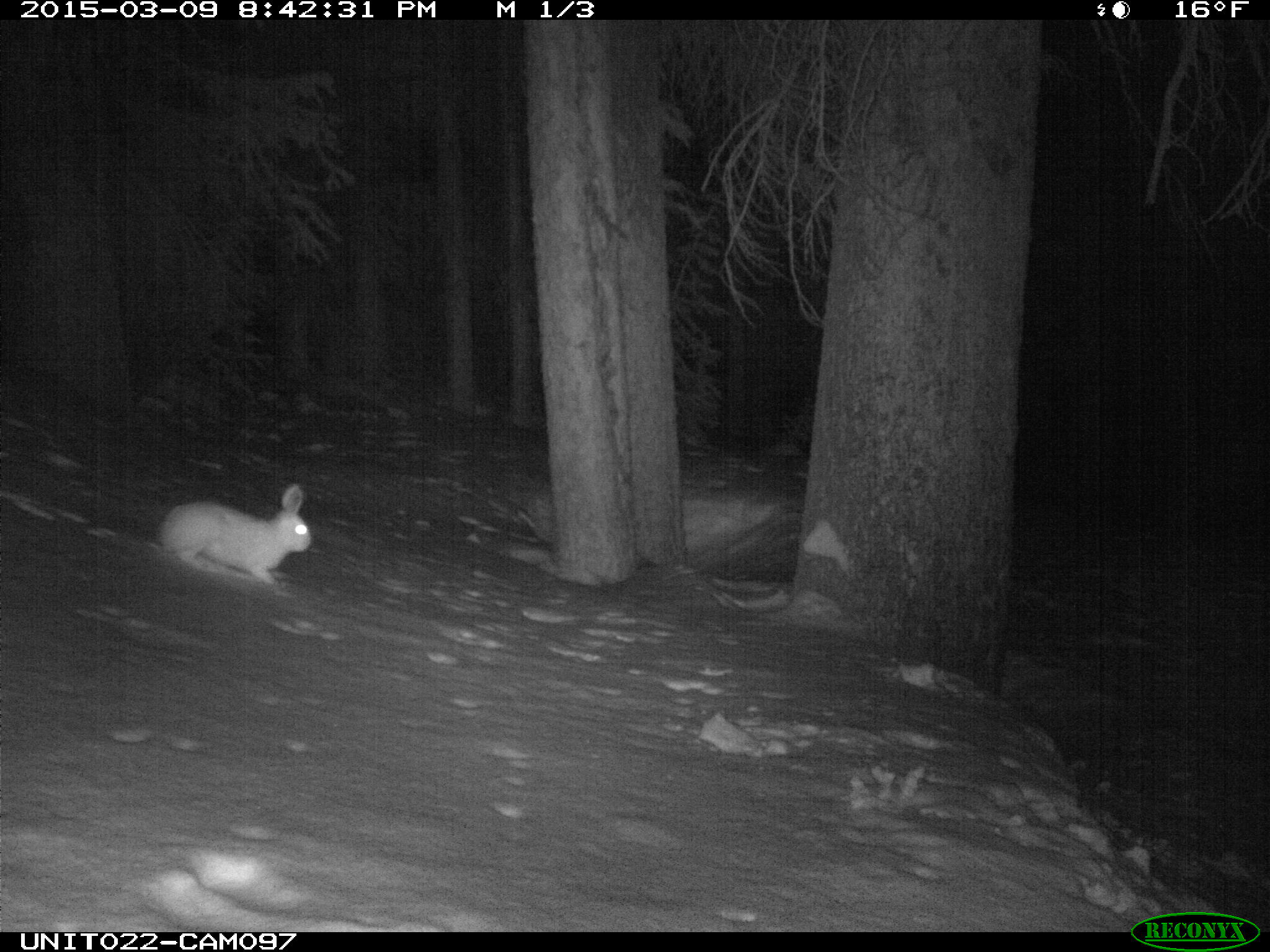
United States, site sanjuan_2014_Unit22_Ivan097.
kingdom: Animalia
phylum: Chordata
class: Mammalia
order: Lagomorpha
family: Leporidae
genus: Lepus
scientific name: Lepus americanus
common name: snowshoe hare